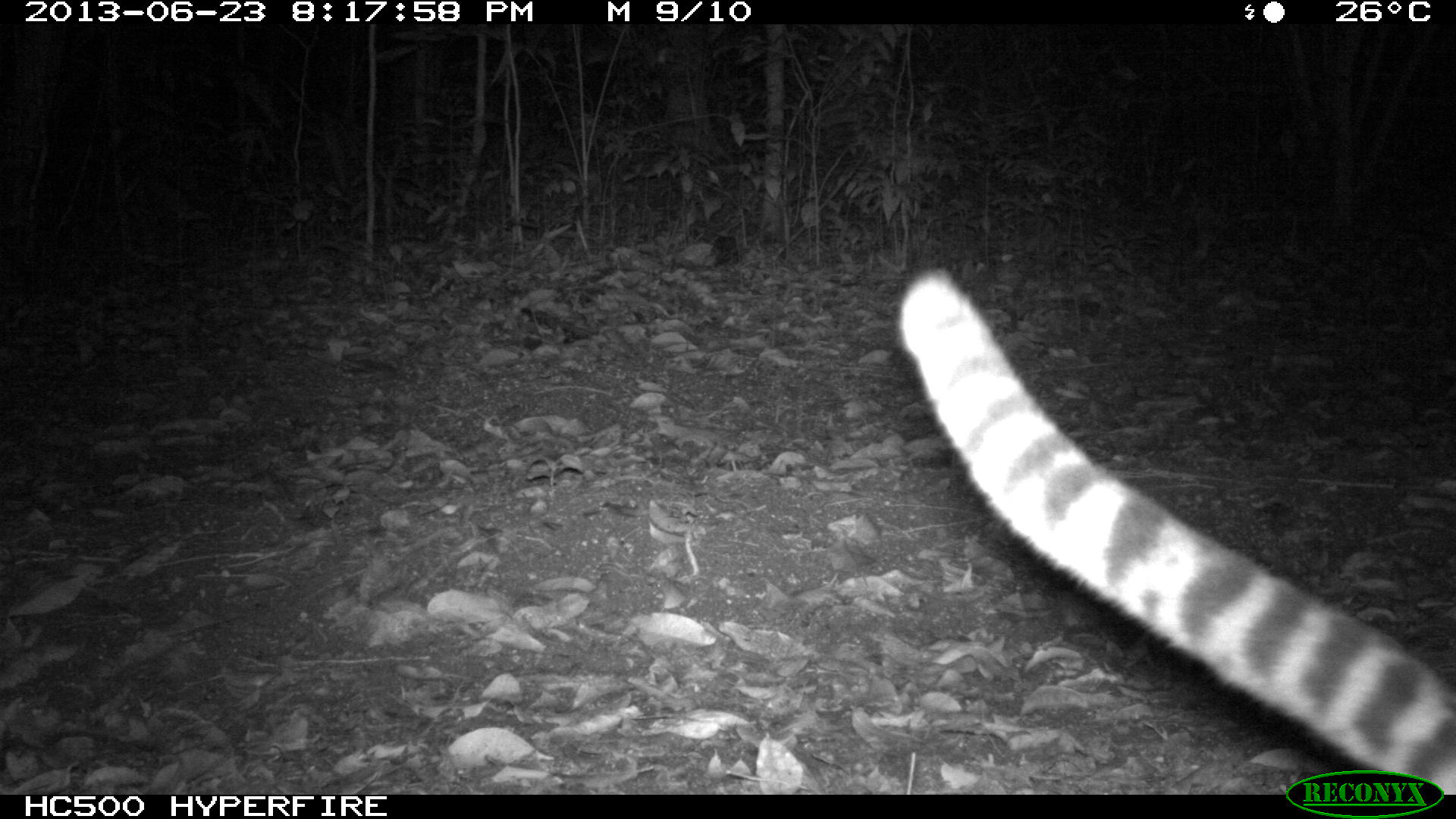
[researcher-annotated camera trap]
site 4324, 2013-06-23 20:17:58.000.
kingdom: Animalia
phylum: Chordata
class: Mammalia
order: Carnivora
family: Felidae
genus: Leopardus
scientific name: Leopardus wiedii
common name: margay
Leopardus wiedii (margay), count 1.